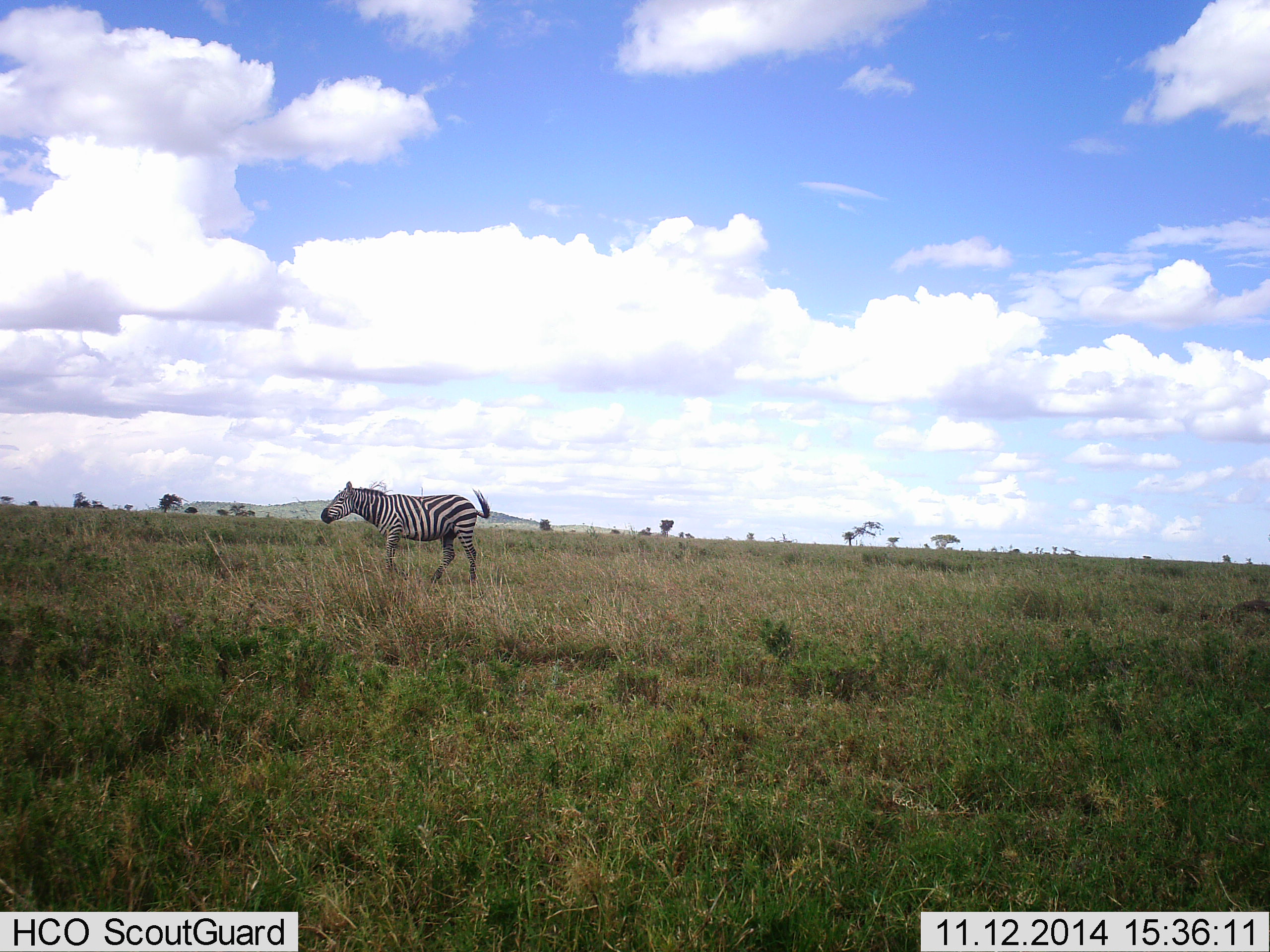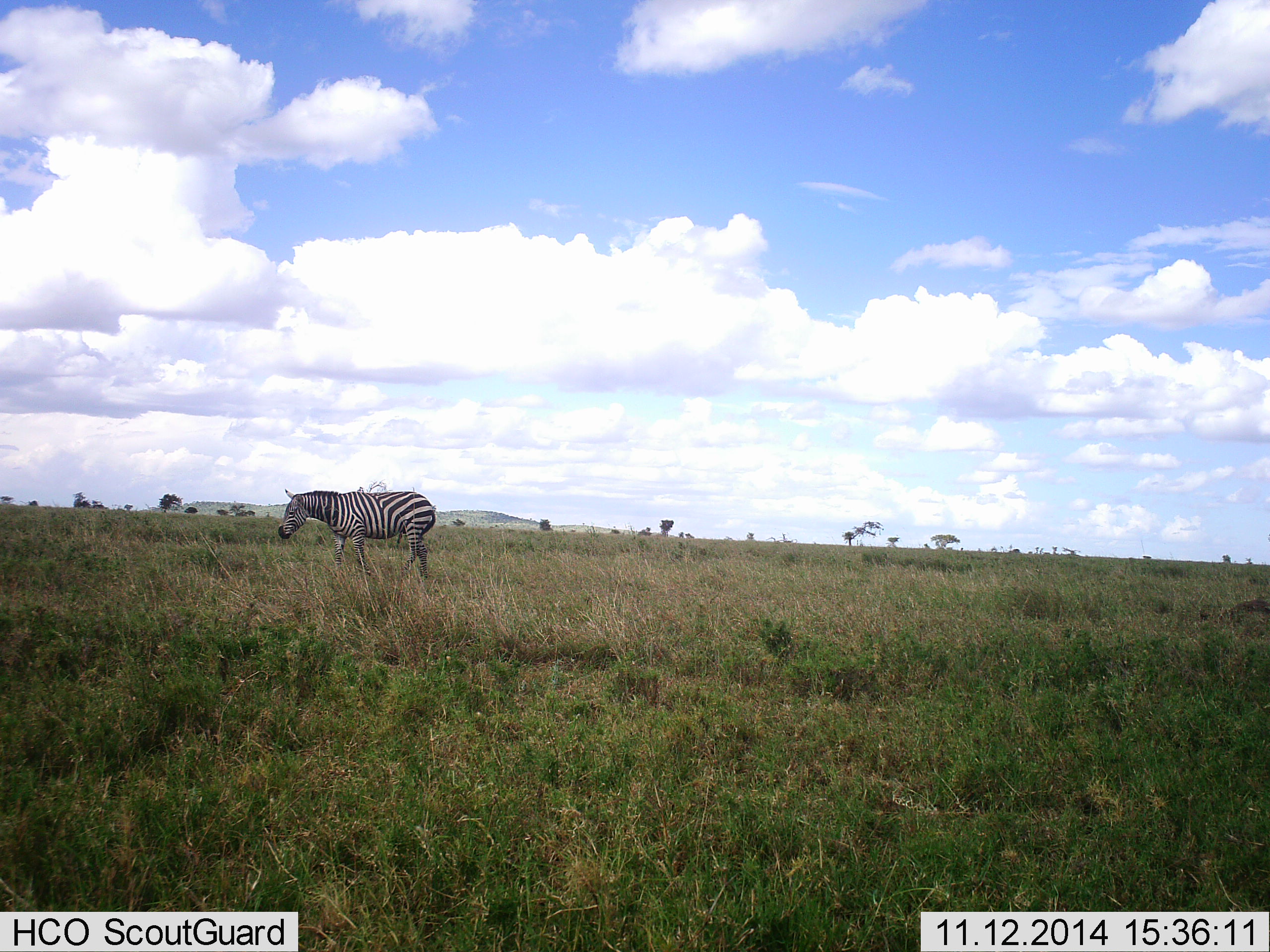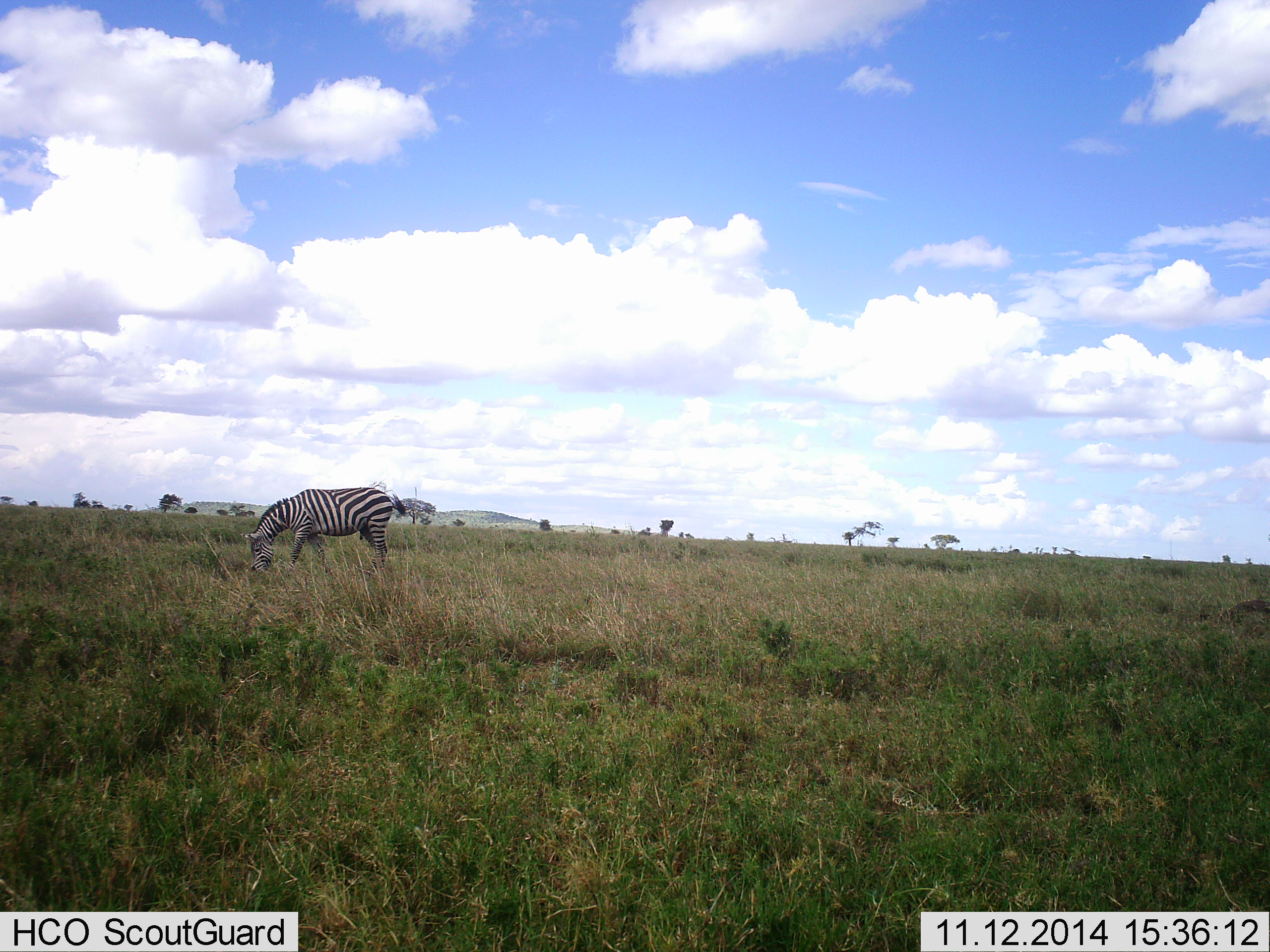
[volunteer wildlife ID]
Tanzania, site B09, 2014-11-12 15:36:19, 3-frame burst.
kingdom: Animalia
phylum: Chordata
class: Mammalia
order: Perissodactyla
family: Equidae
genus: Equus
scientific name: Equus quagga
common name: plains zebra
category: zebra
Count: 1.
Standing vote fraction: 30%.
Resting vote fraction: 0%.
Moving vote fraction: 70%.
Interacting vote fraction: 0%.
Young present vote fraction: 0%.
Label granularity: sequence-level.